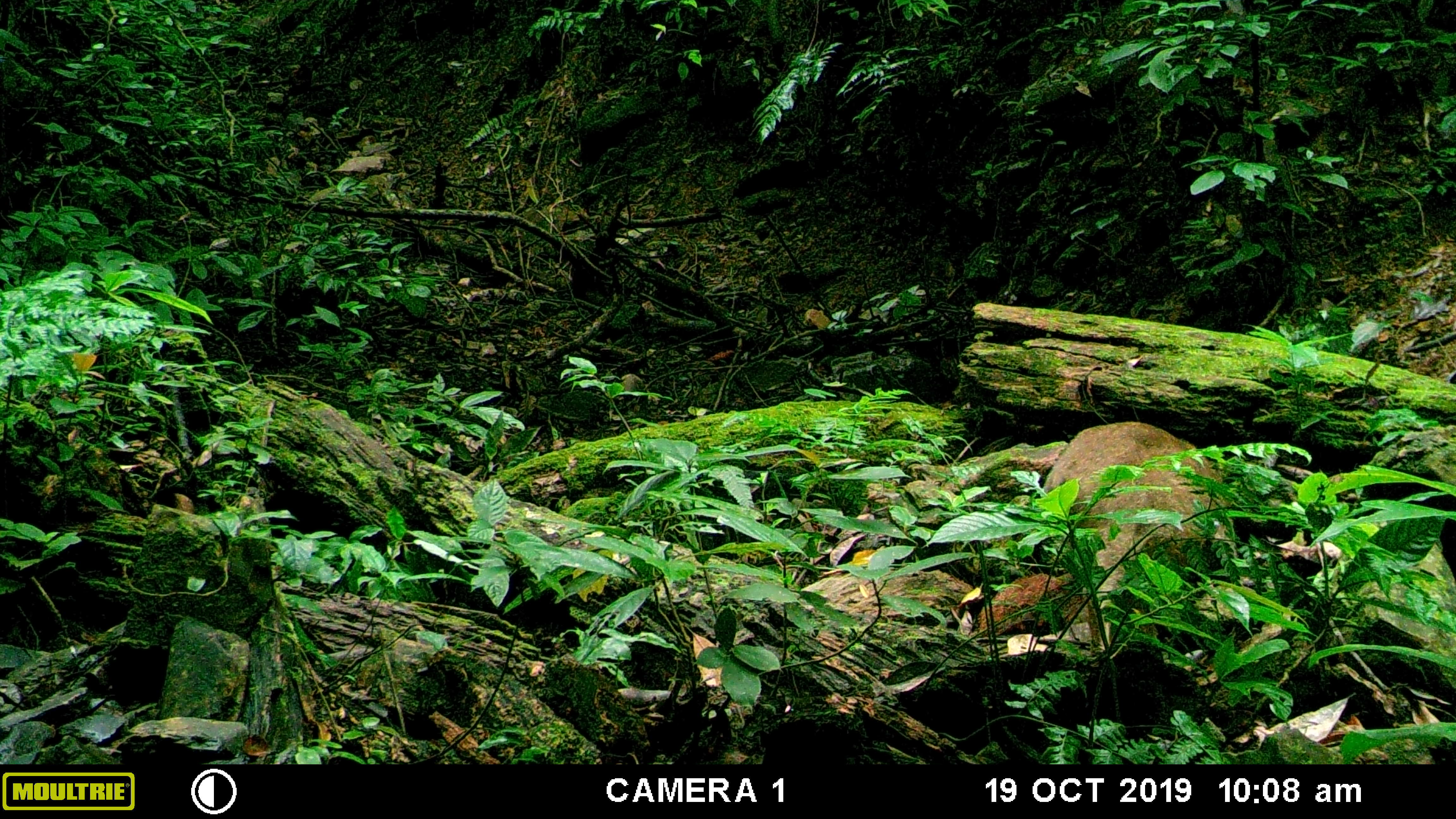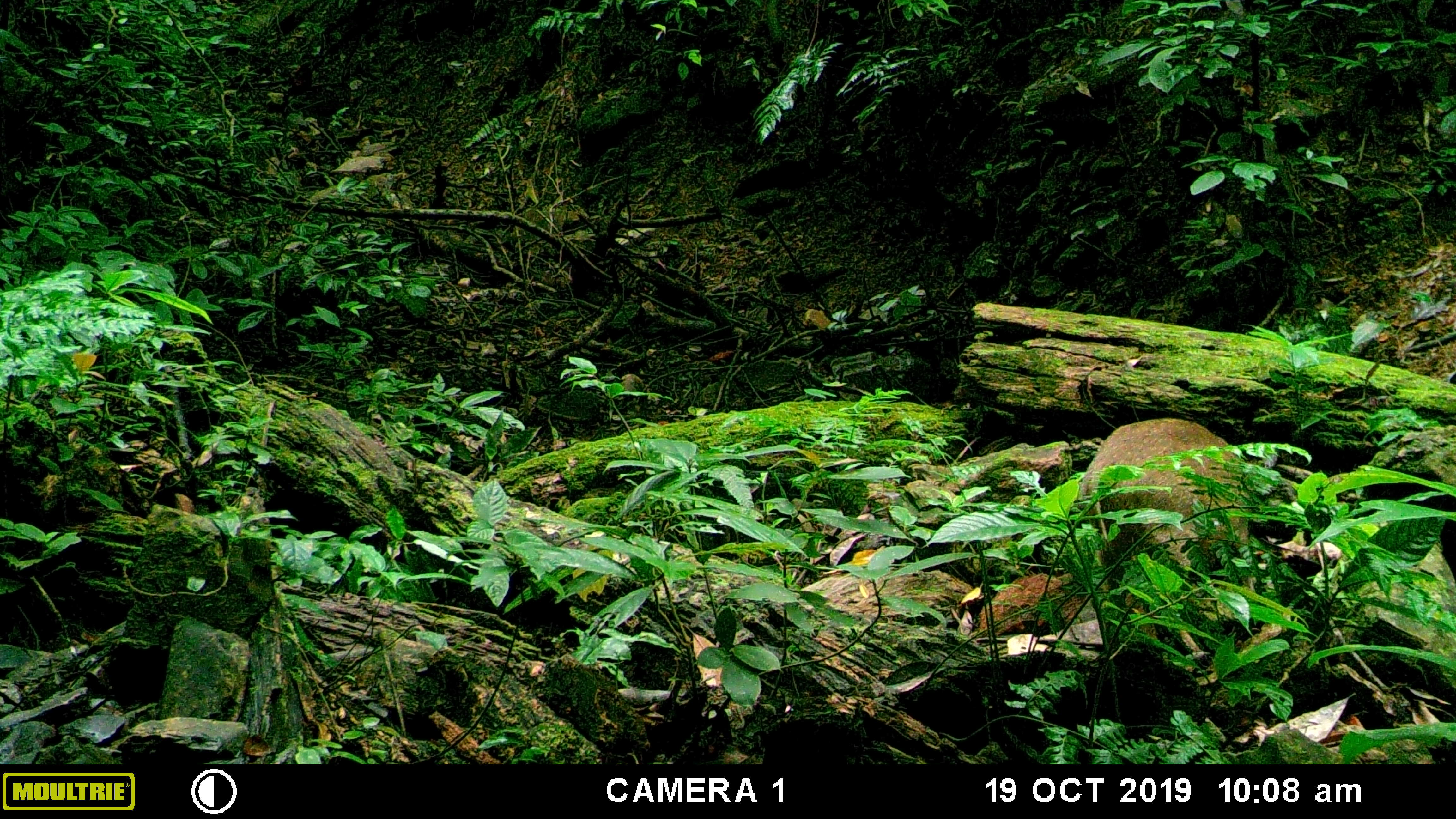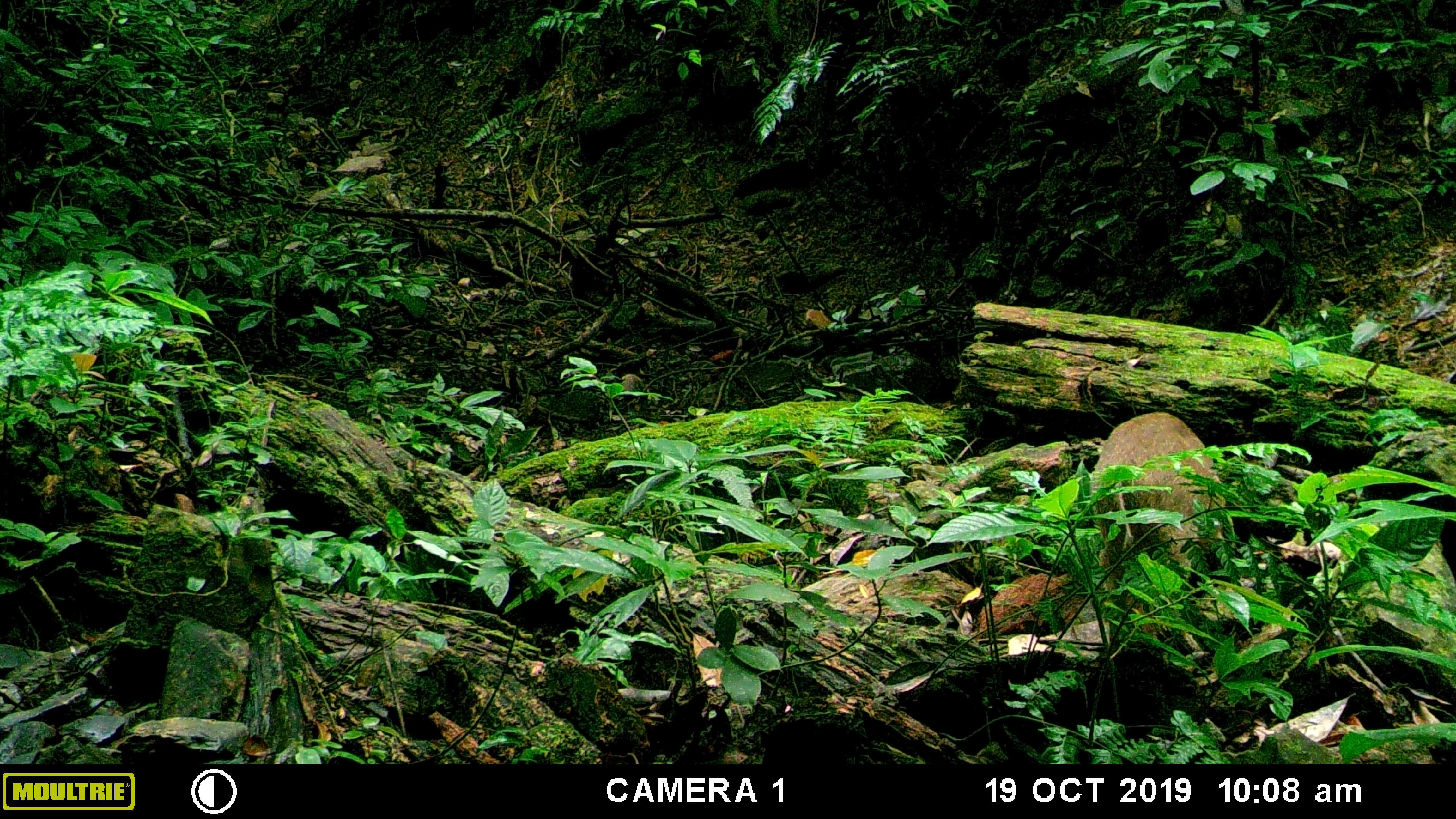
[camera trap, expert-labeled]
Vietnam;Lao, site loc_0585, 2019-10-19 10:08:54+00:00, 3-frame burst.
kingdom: Animalia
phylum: Chordata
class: Mammalia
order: Artiodactyla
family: Suidae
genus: Sus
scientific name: Sus scrofa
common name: eurasian wild pig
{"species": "eurasian wild pig (Sus scrofa)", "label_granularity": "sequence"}